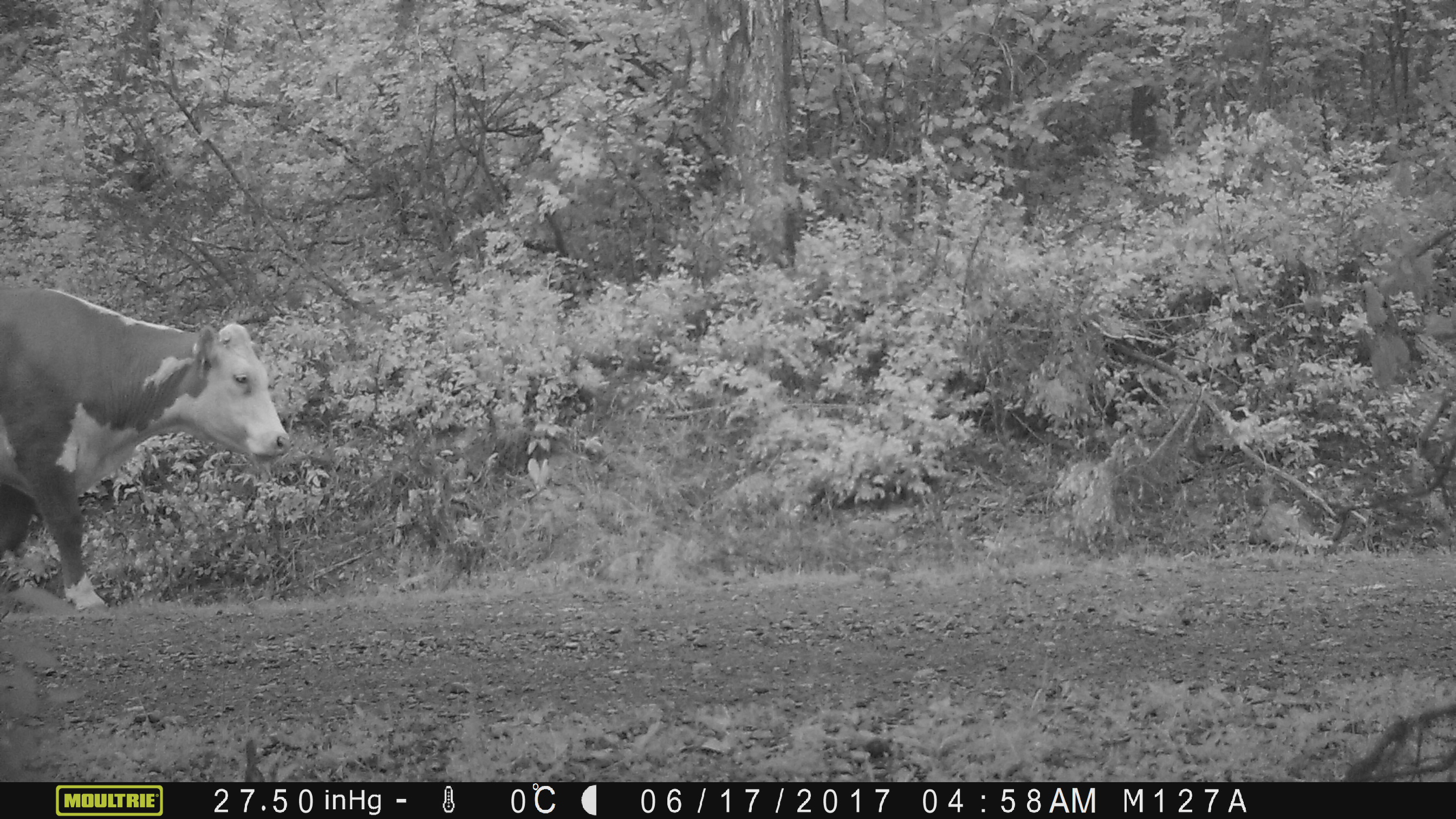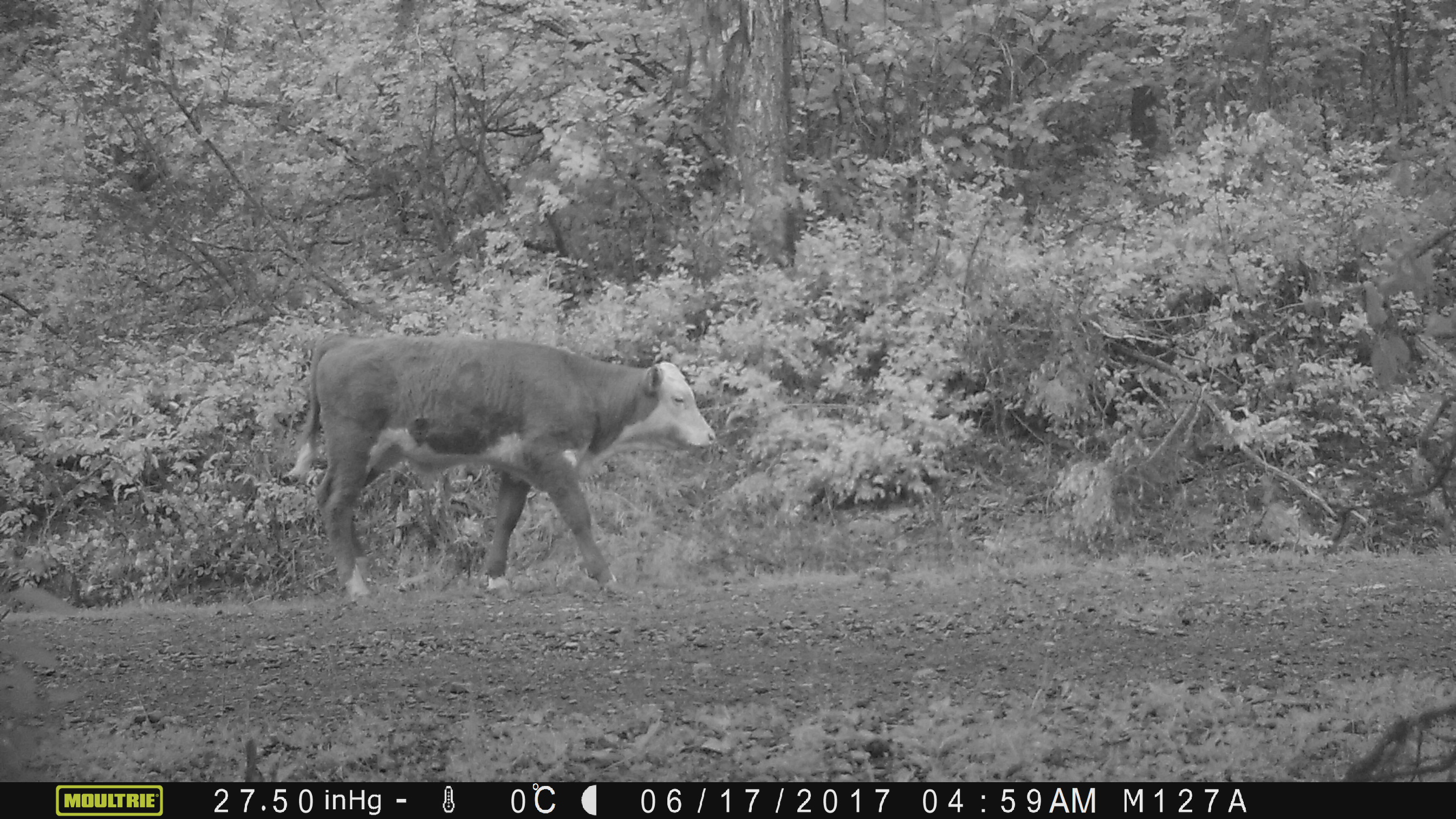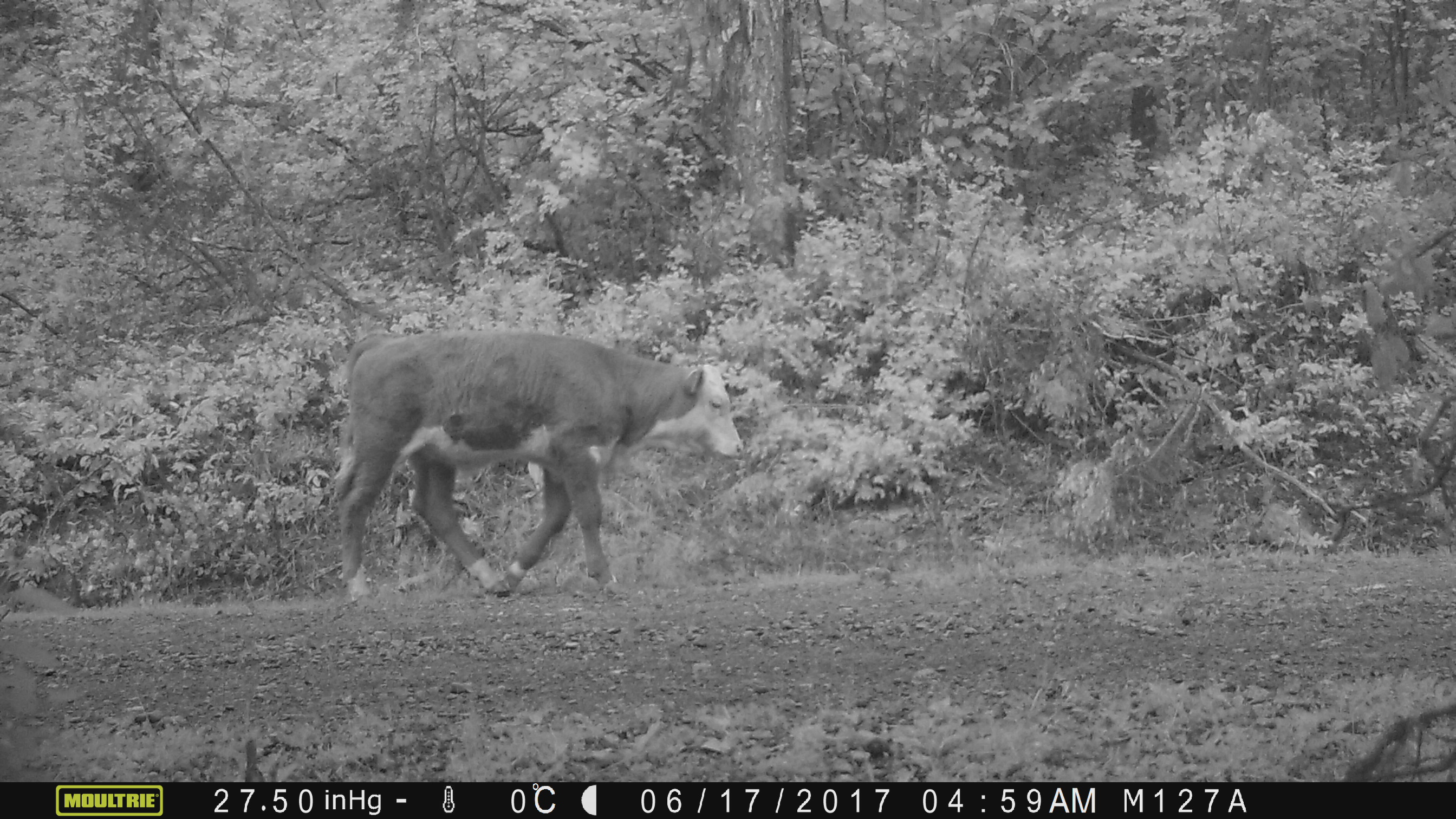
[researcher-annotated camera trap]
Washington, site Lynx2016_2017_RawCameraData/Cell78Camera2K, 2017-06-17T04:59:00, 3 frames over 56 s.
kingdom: Animalia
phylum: Chordata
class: Mammalia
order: Artiodactyla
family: Bovidae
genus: Bos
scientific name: Bos taurus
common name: domestic cattle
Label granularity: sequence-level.